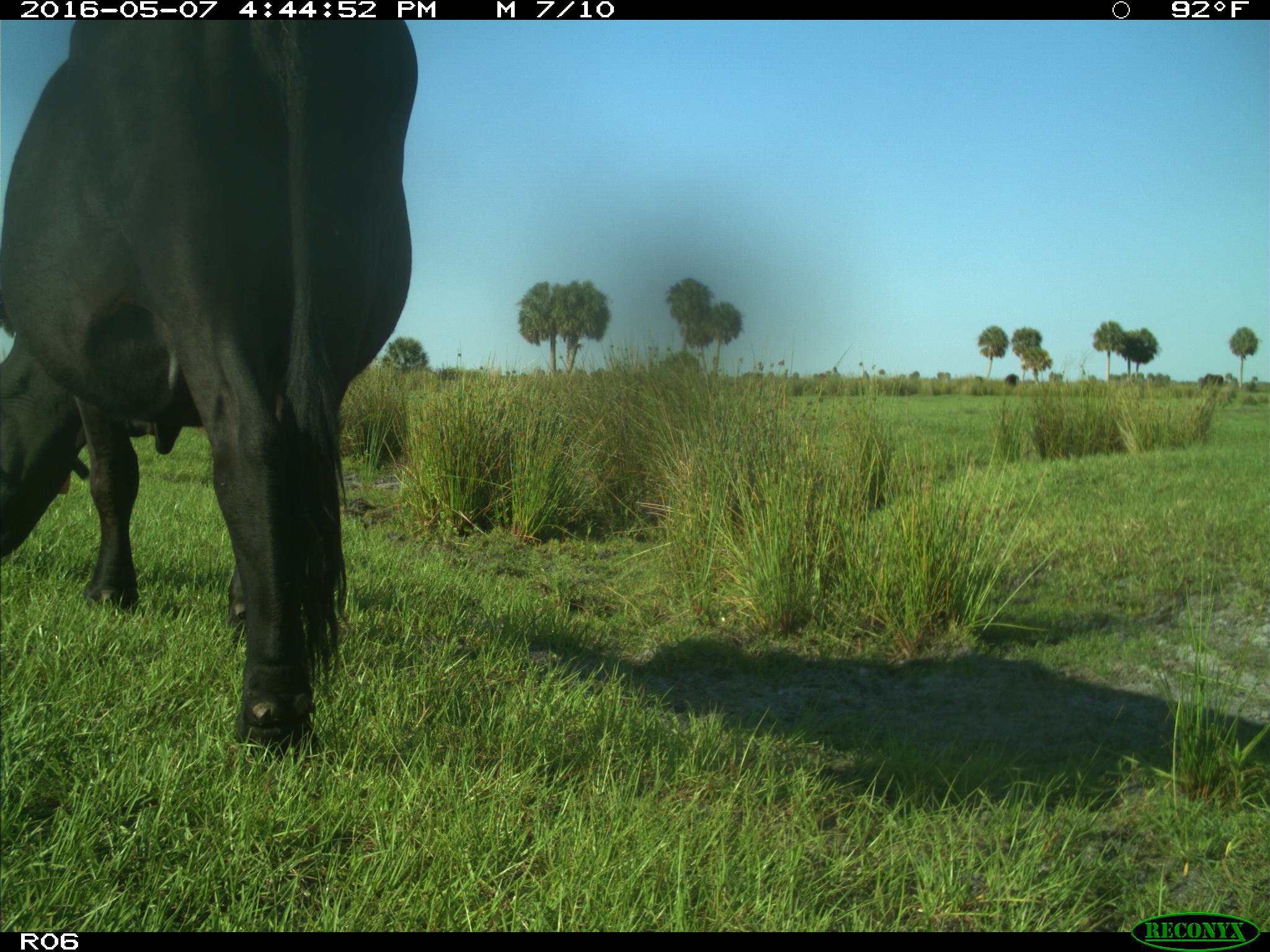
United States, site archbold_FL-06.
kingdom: Animalia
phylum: Chordata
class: Mammalia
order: Artiodactyla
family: Bovidae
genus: Bos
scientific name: Bos taurus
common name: domestic cow